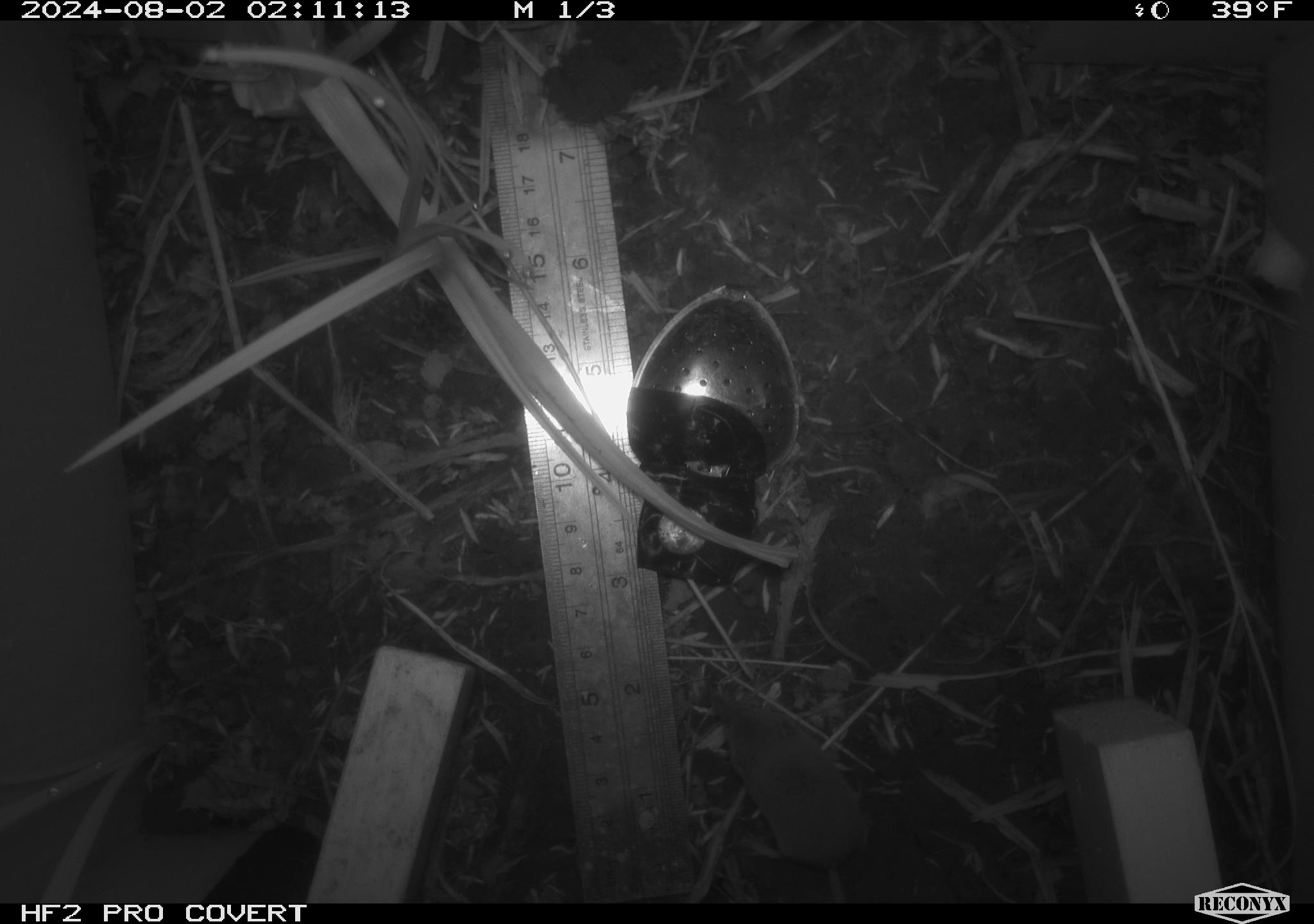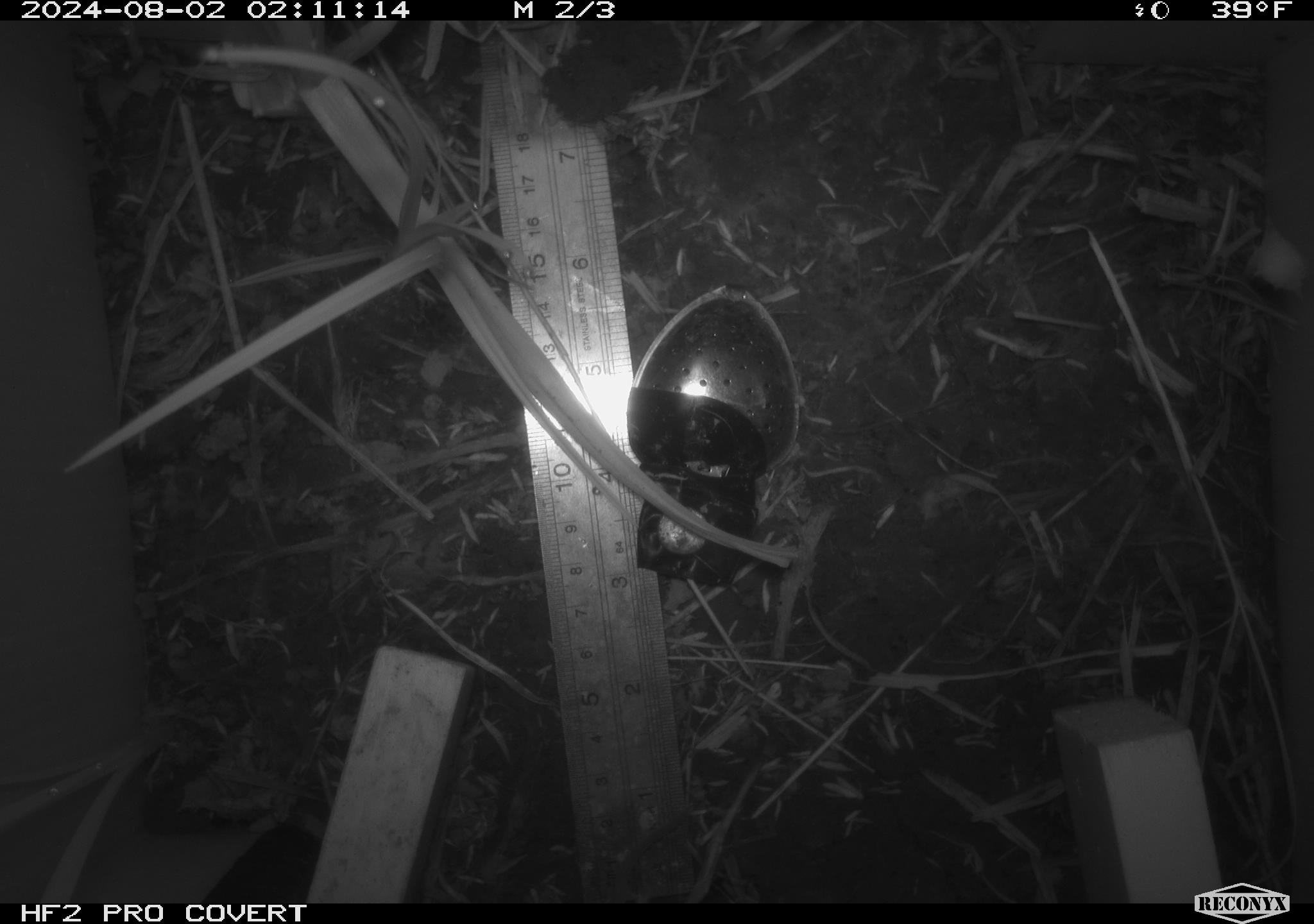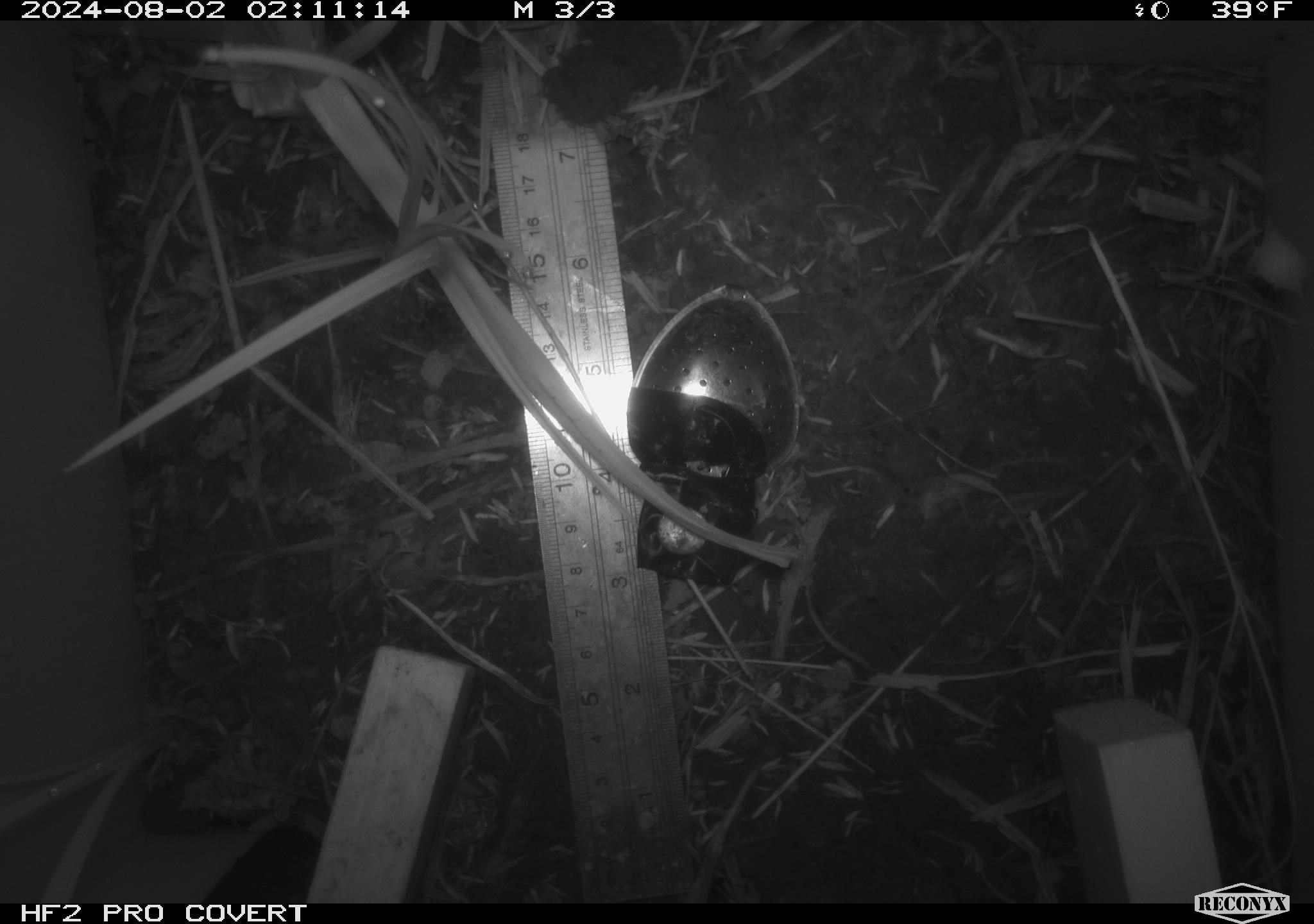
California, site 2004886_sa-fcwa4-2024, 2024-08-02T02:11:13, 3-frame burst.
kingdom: Animalia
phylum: Chordata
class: Mammalia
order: Rodentia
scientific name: Rodentia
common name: rodent